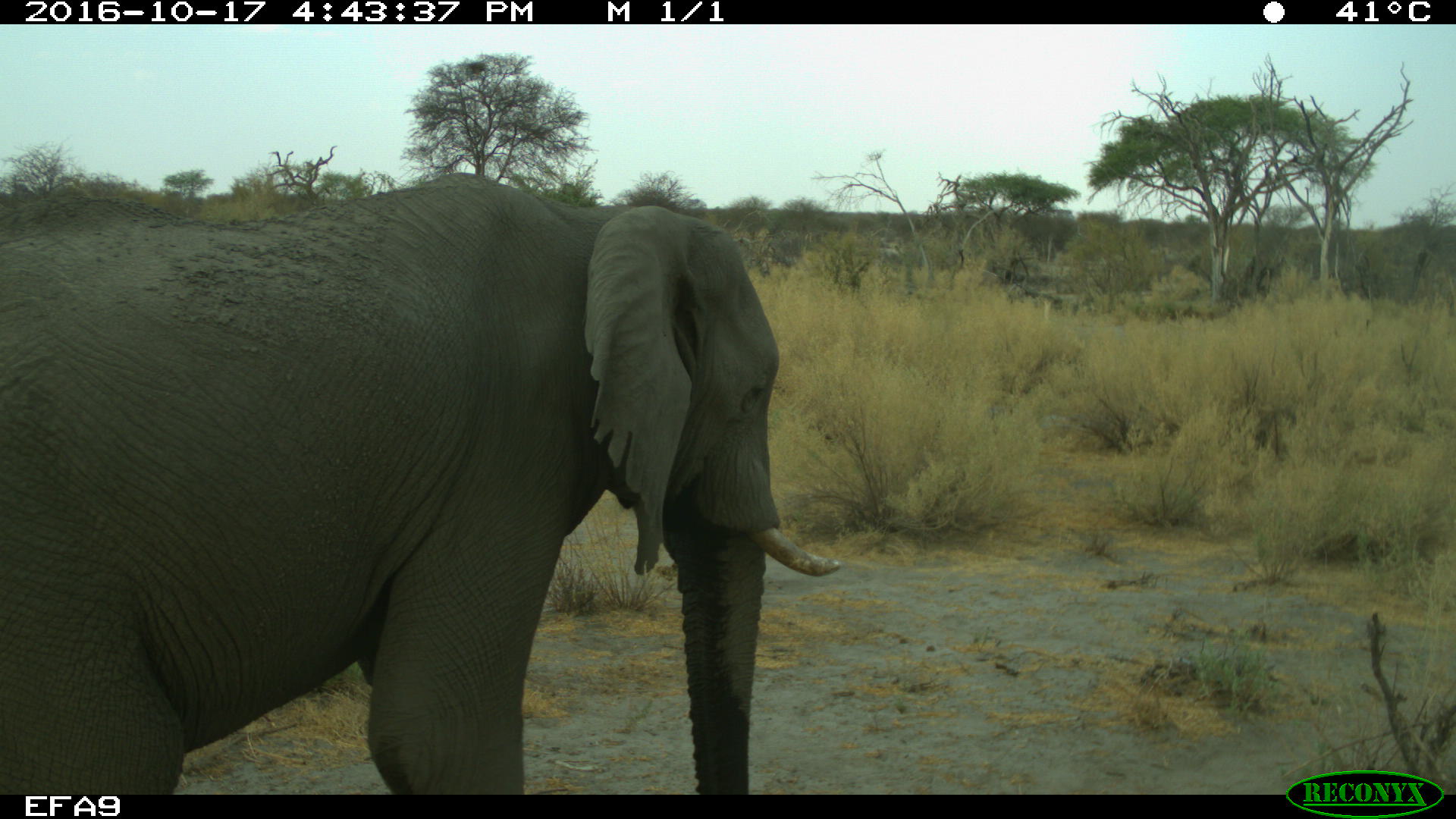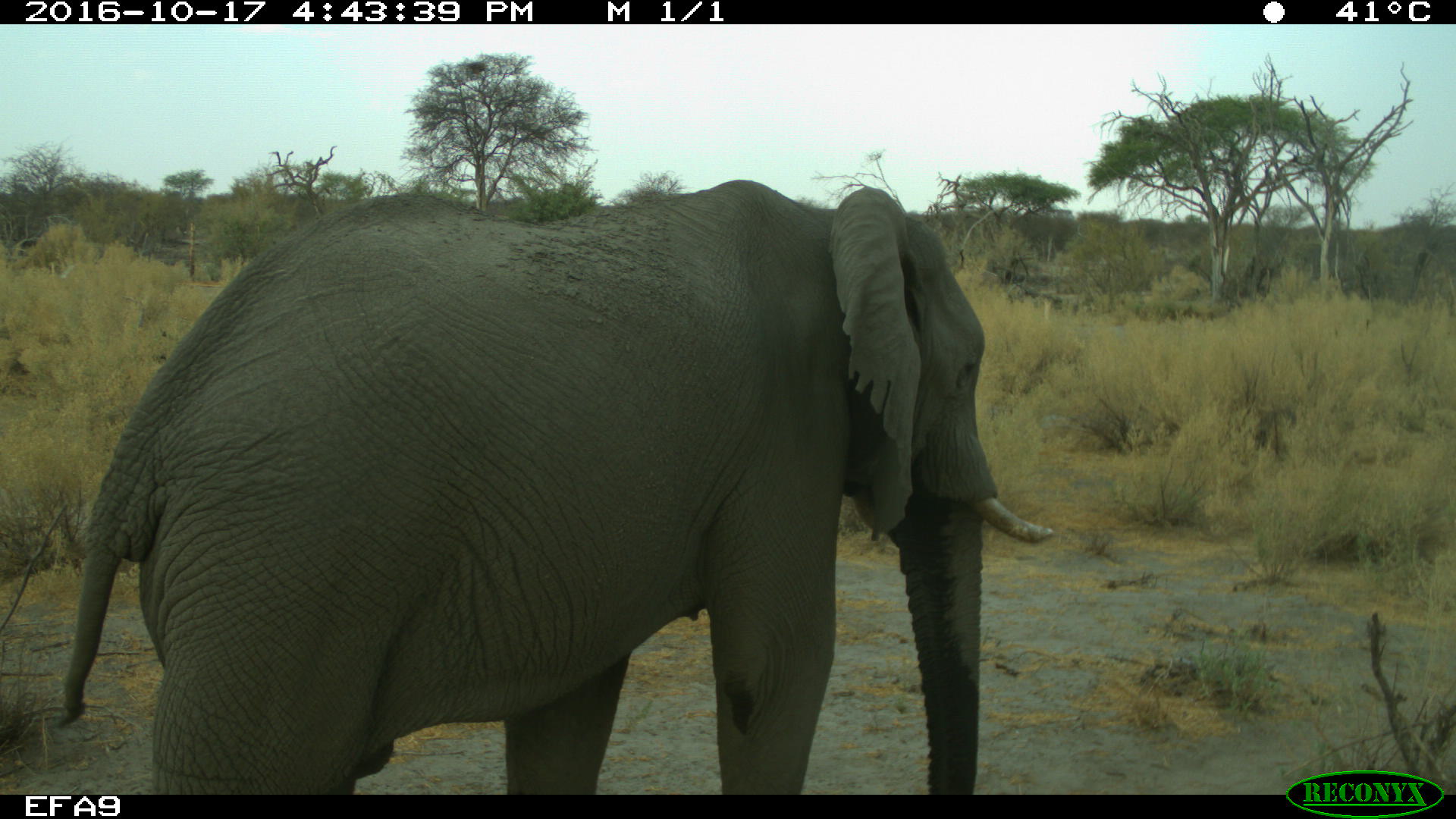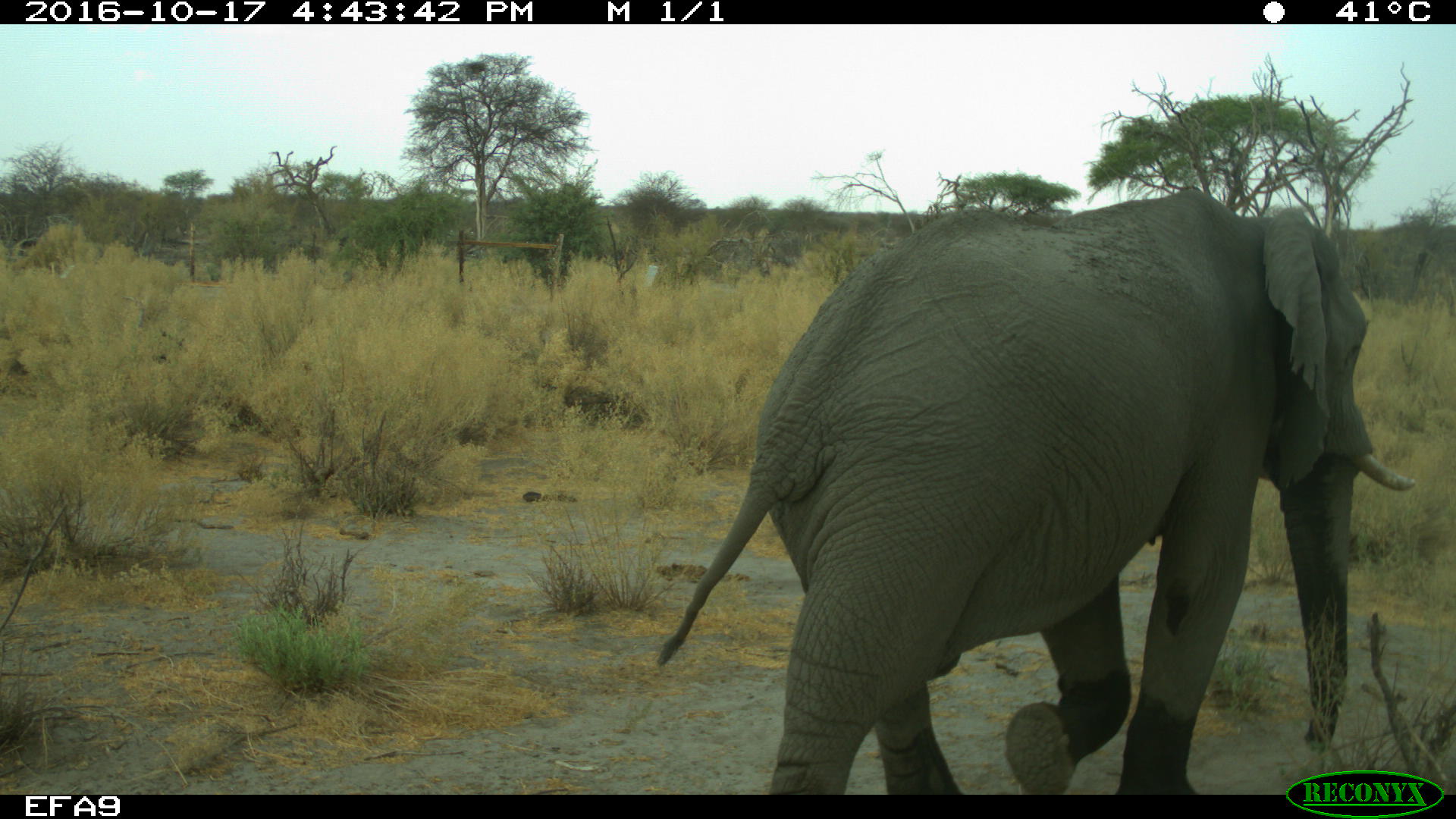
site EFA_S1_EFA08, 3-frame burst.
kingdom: Animalia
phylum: Chordata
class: Mammalia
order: Proboscidea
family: Elephantidae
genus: Loxodonta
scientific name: Loxodonta africana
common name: african bush elephant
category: elephant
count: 1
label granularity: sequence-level